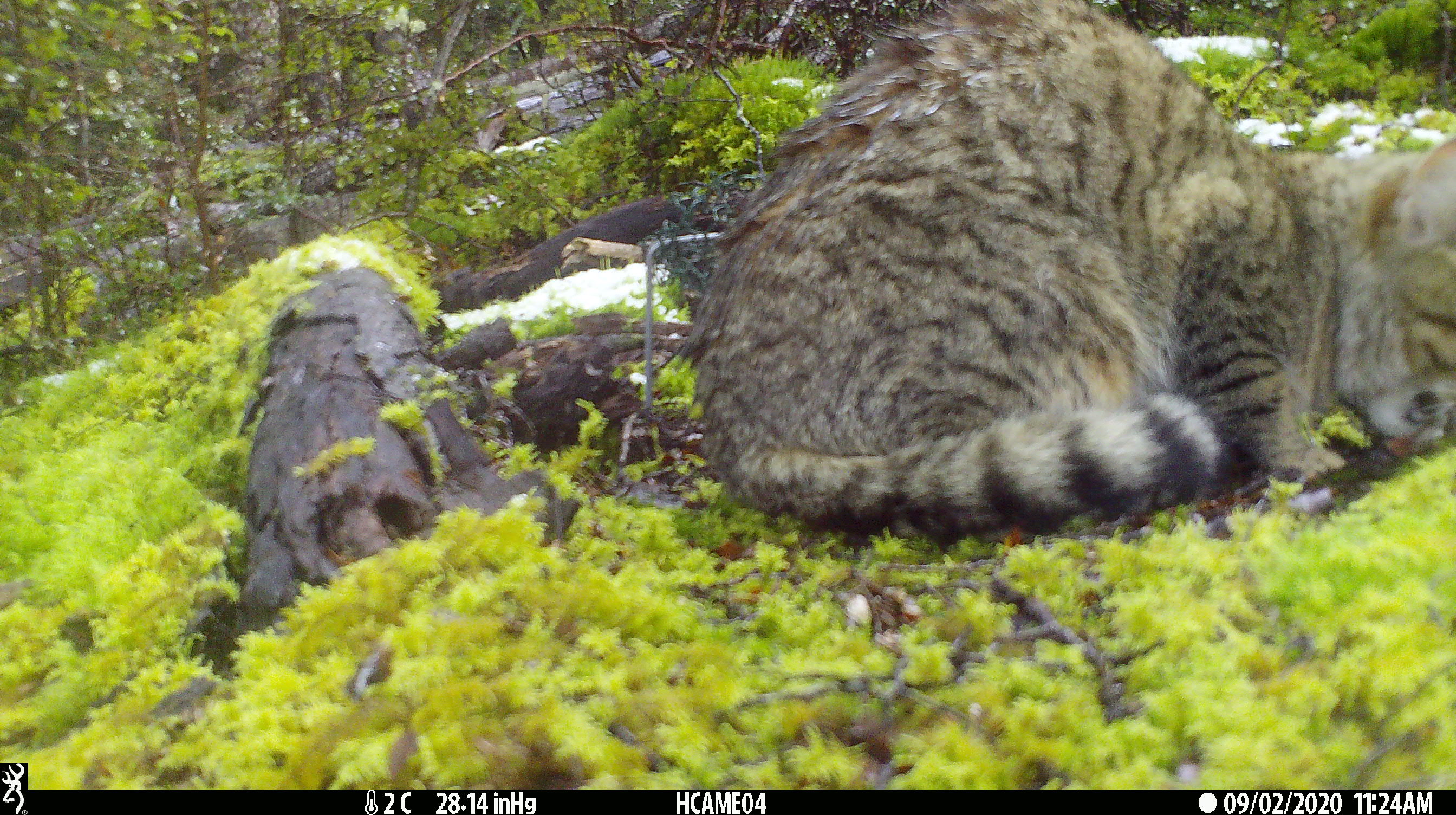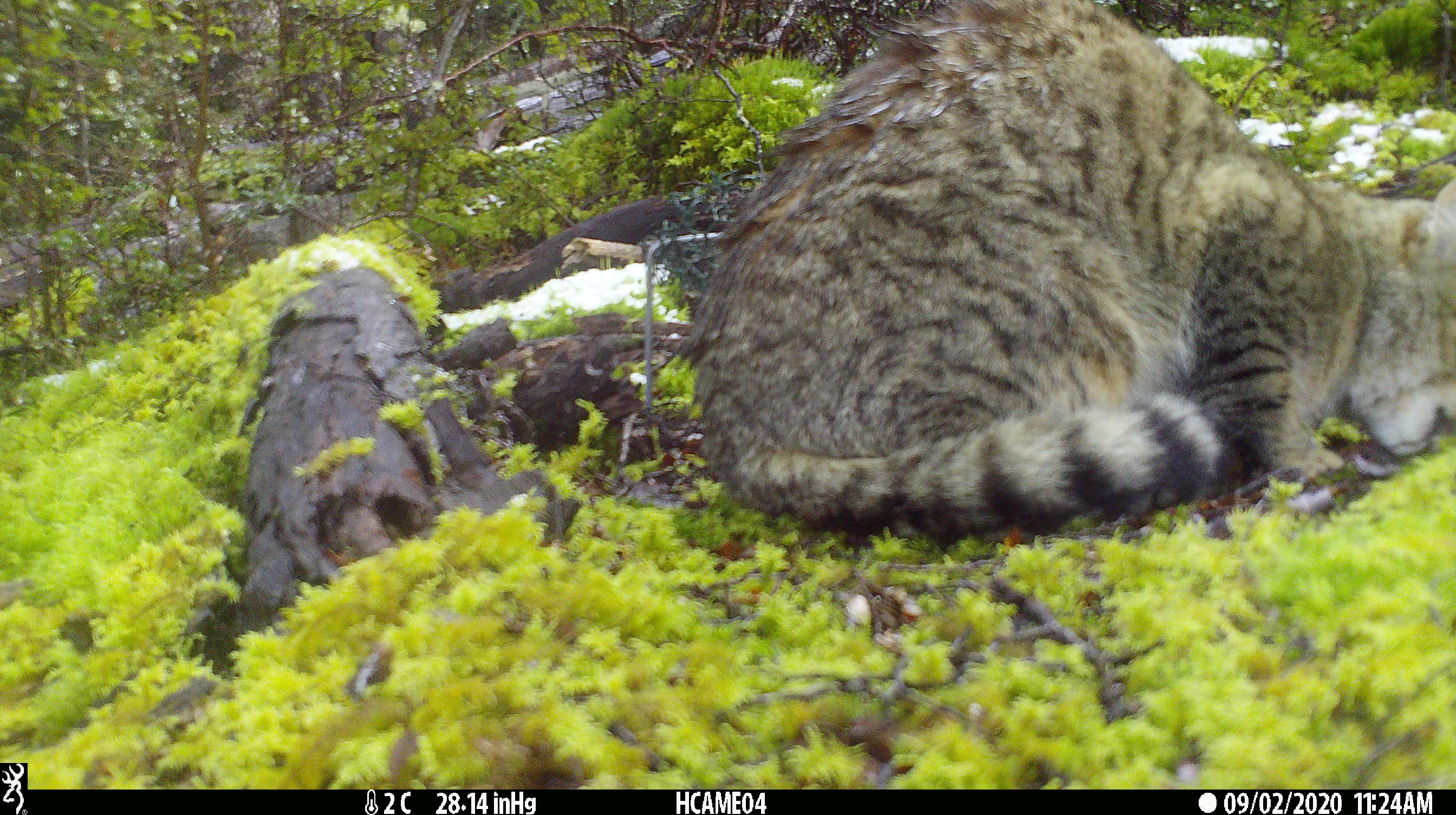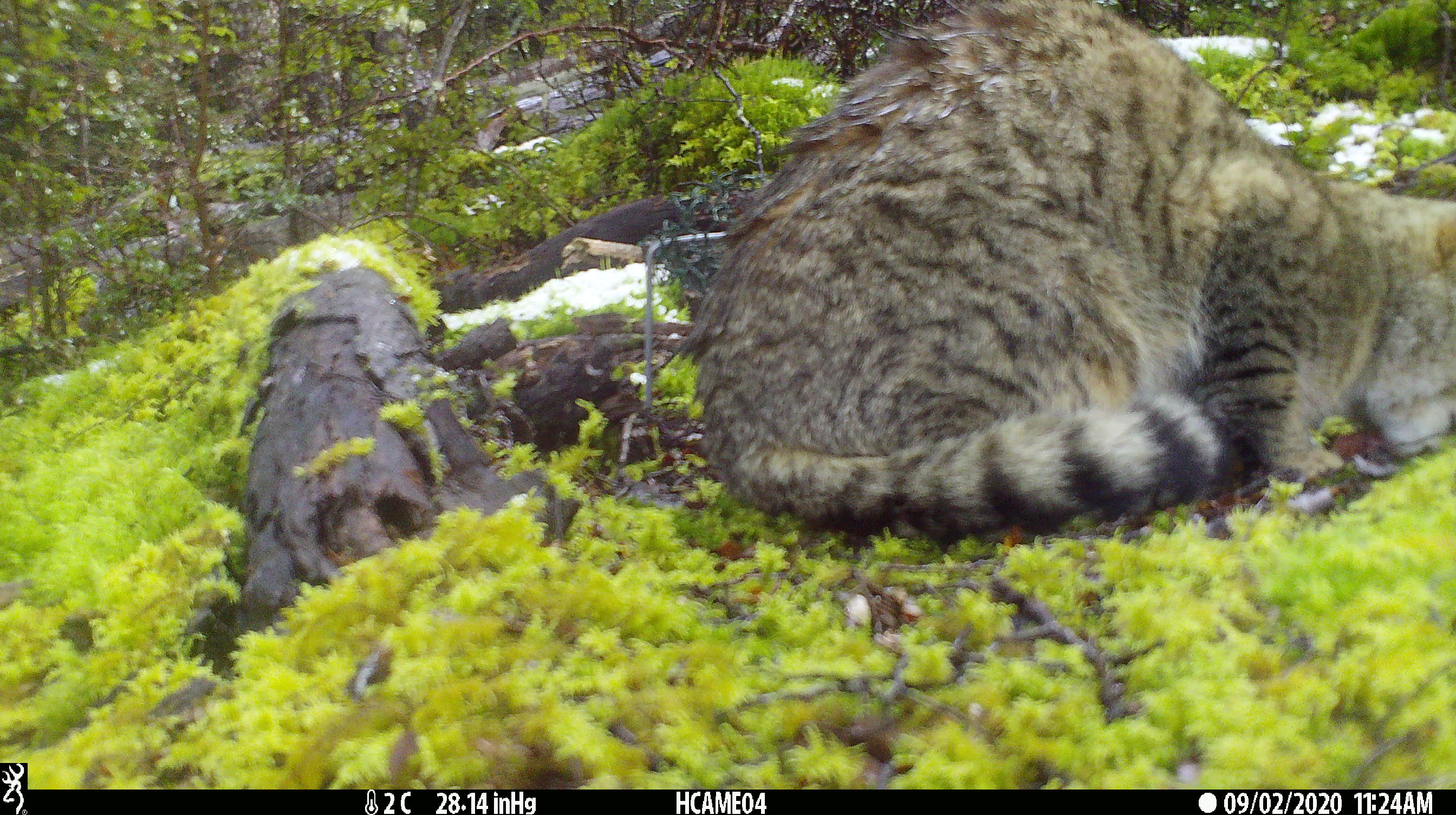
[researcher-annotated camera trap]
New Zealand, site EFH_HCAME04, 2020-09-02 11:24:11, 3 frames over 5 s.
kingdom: Animalia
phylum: Chordata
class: Mammalia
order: Carnivora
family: Felidae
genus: Felis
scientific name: Felis catus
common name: domestic cat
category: cat